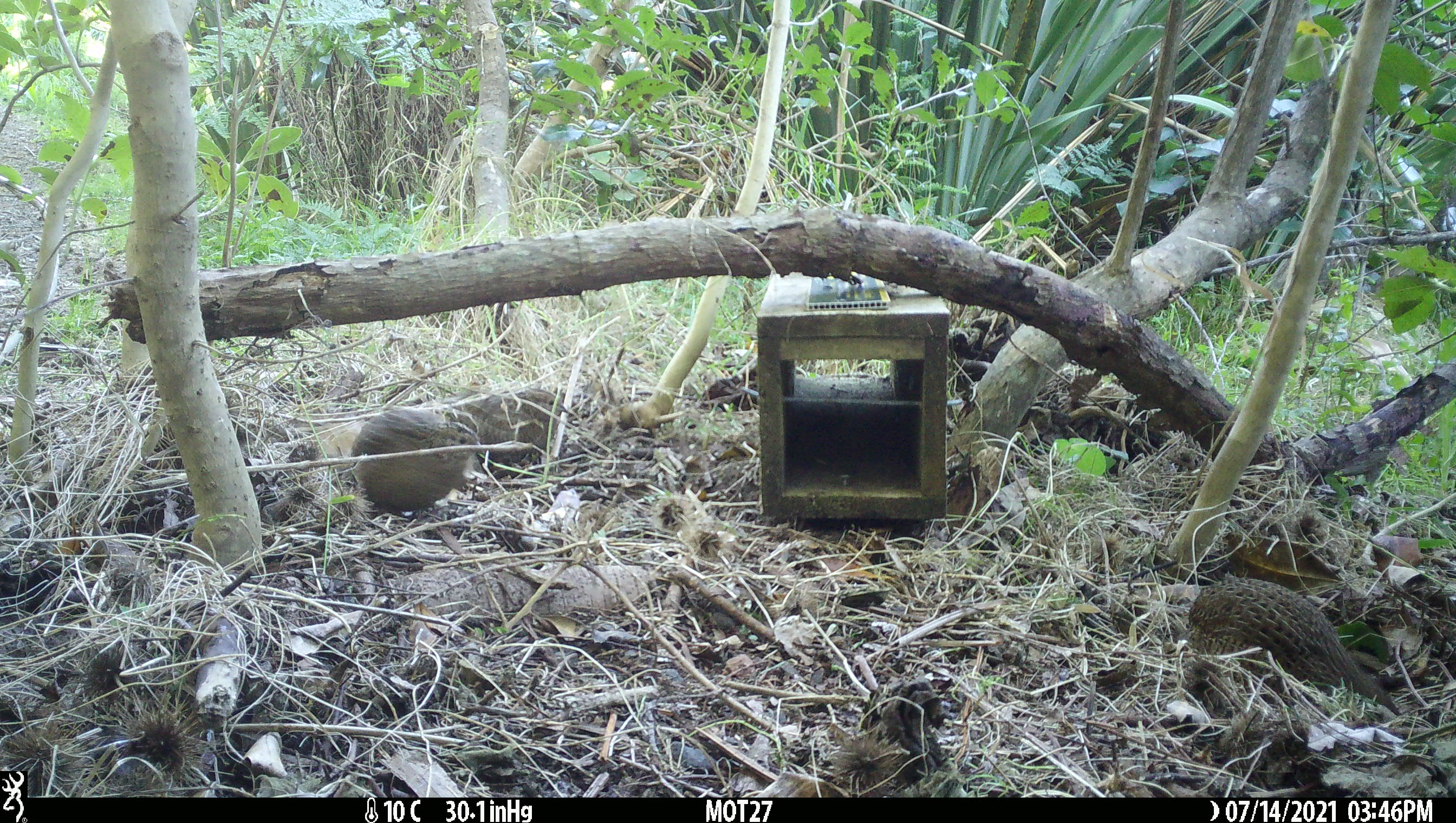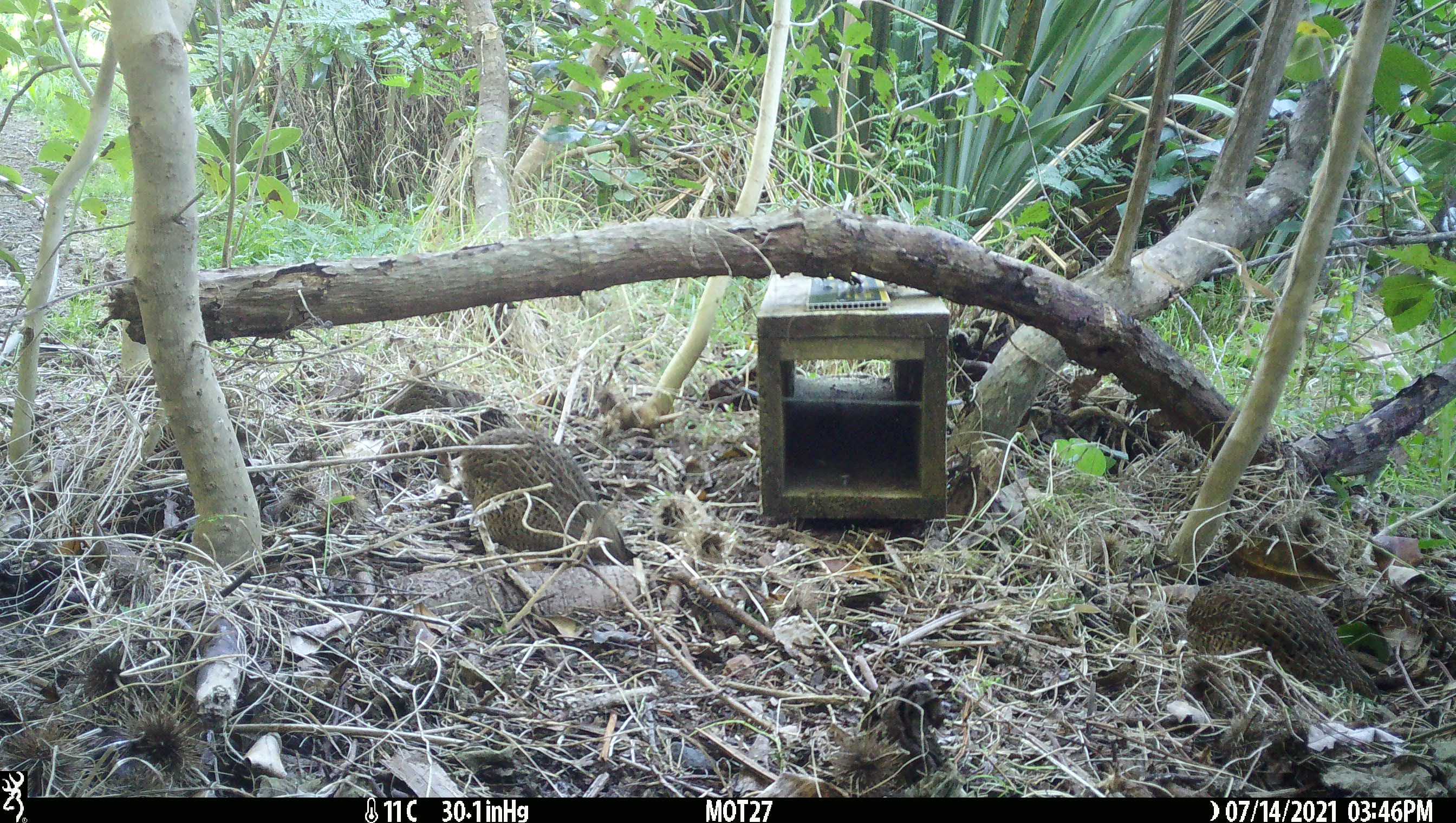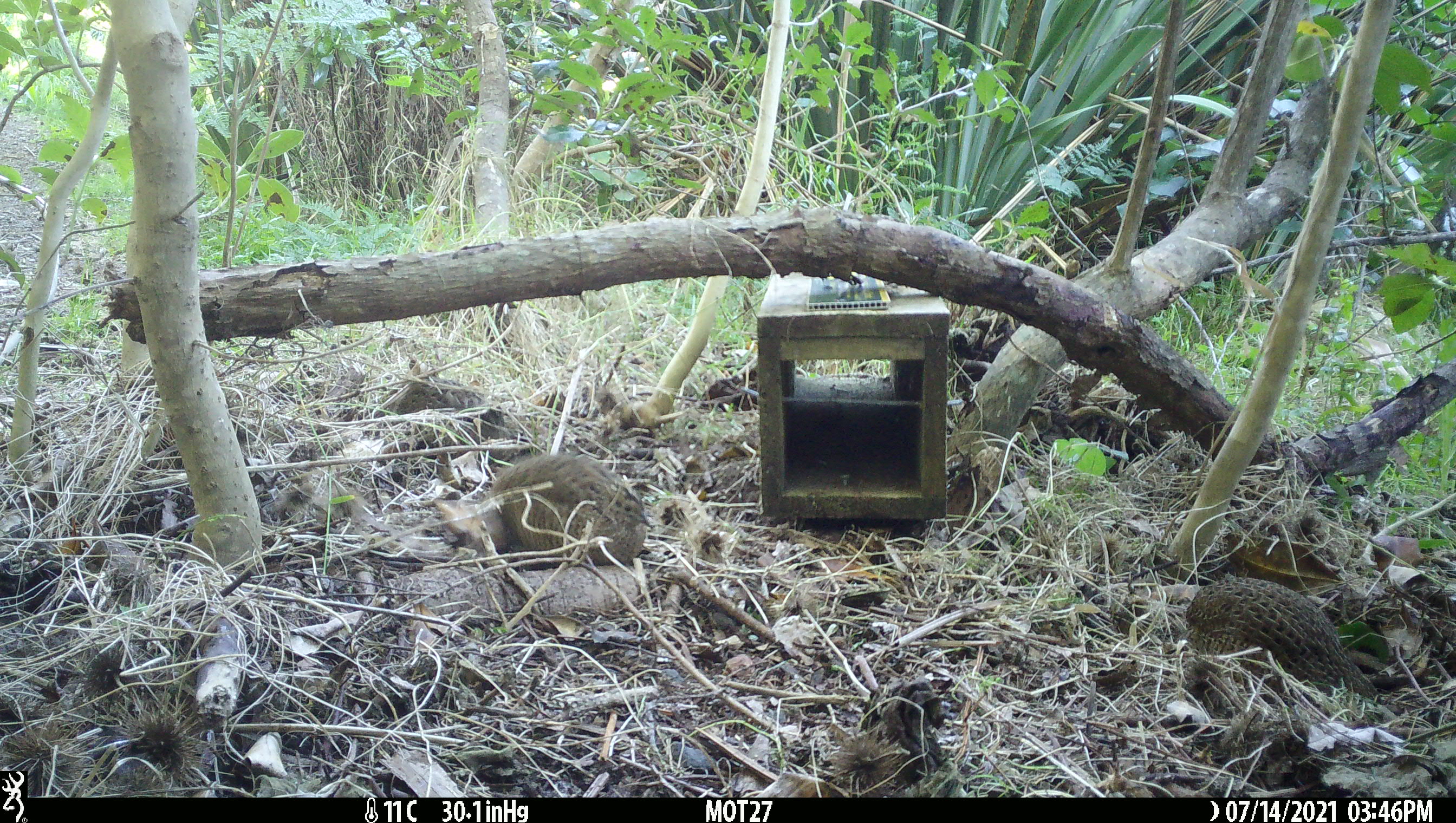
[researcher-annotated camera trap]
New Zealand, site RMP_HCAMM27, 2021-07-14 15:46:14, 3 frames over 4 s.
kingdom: Animalia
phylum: Chordata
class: Aves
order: Galliformes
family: Phasianidae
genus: Synoicus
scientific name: Synoicus ypsilophorus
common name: brown quail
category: quail brown